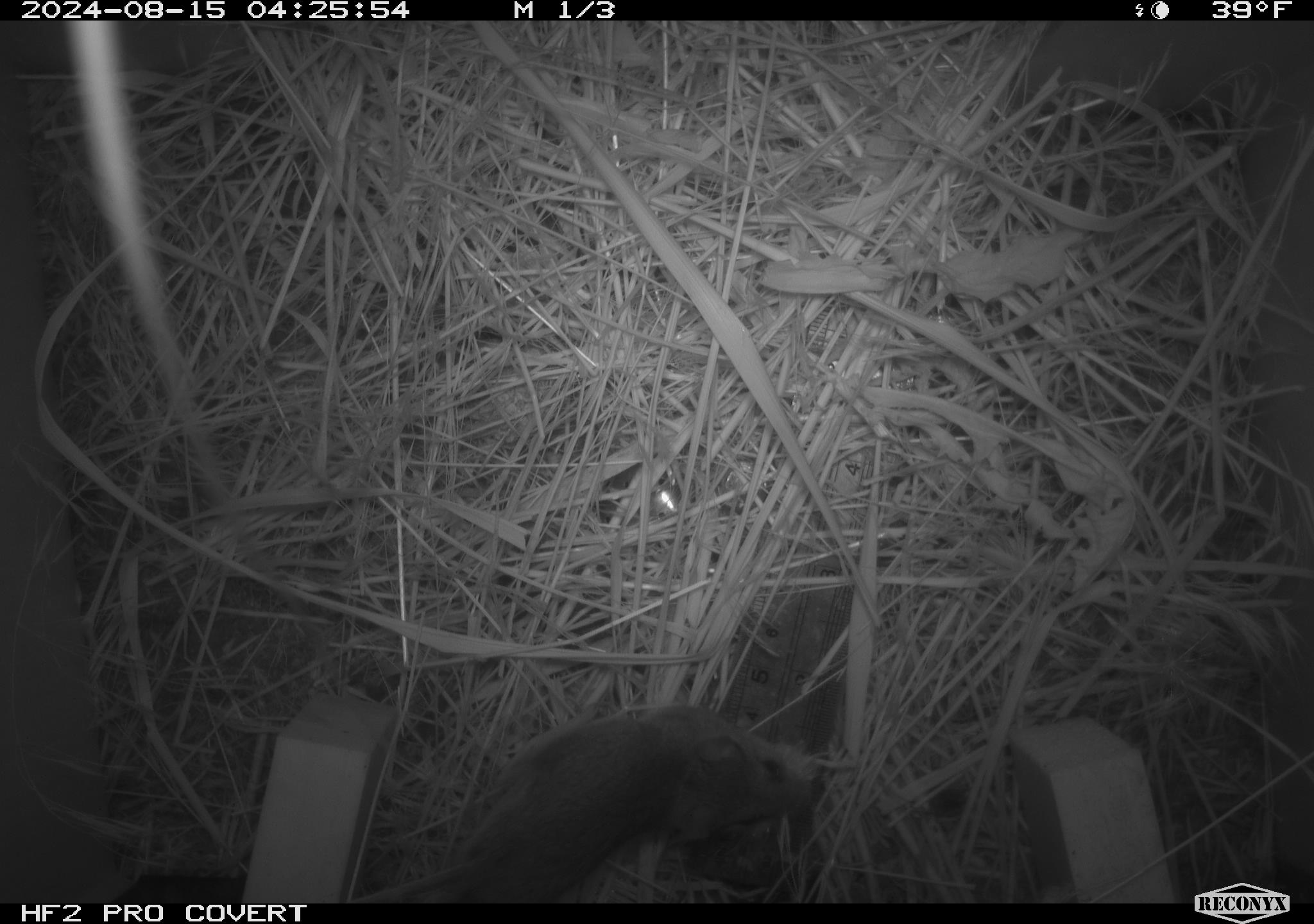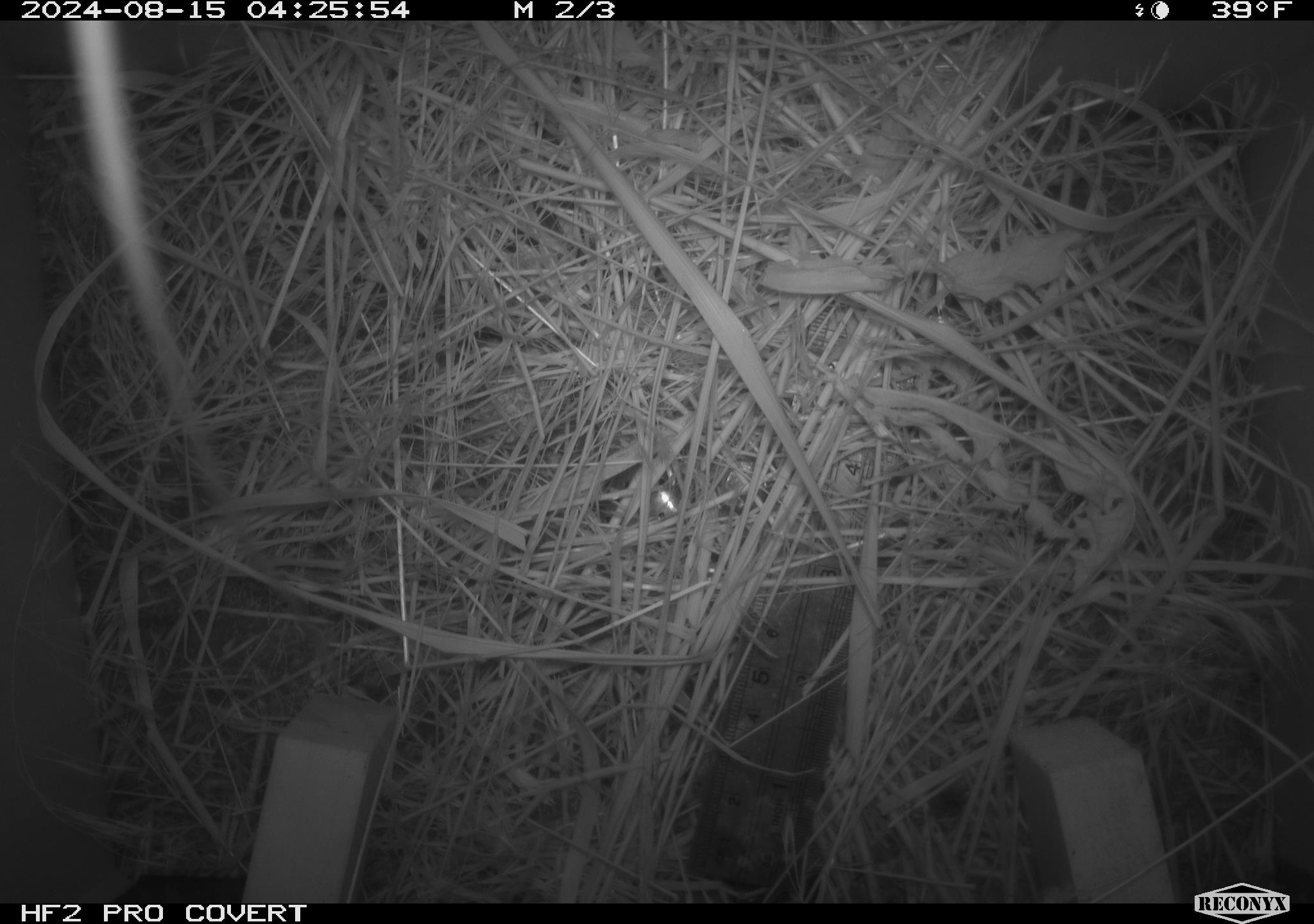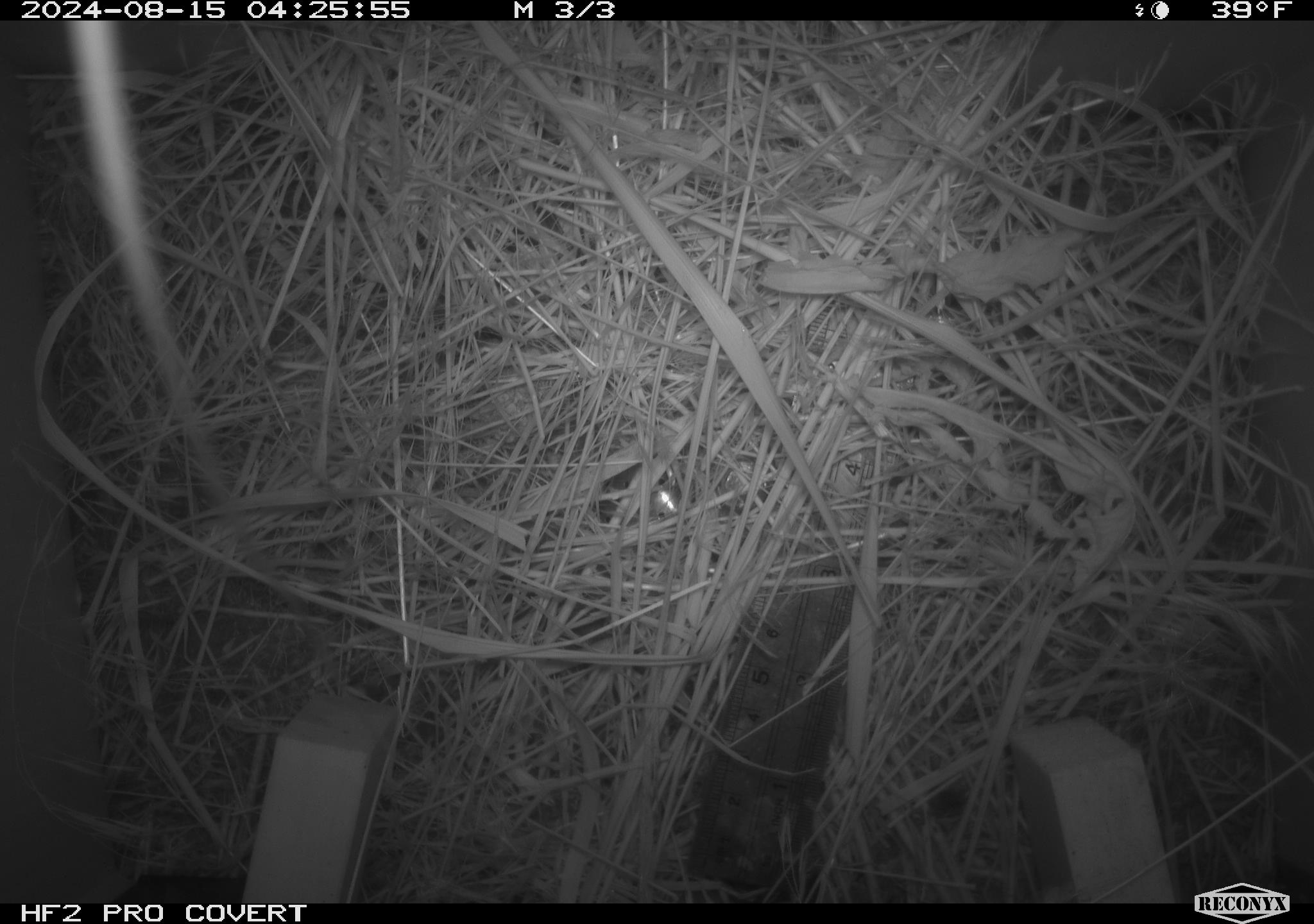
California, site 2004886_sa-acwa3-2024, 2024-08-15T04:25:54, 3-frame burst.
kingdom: Animalia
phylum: Chordata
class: Mammalia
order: Rodentia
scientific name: Rodentia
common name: mouse species